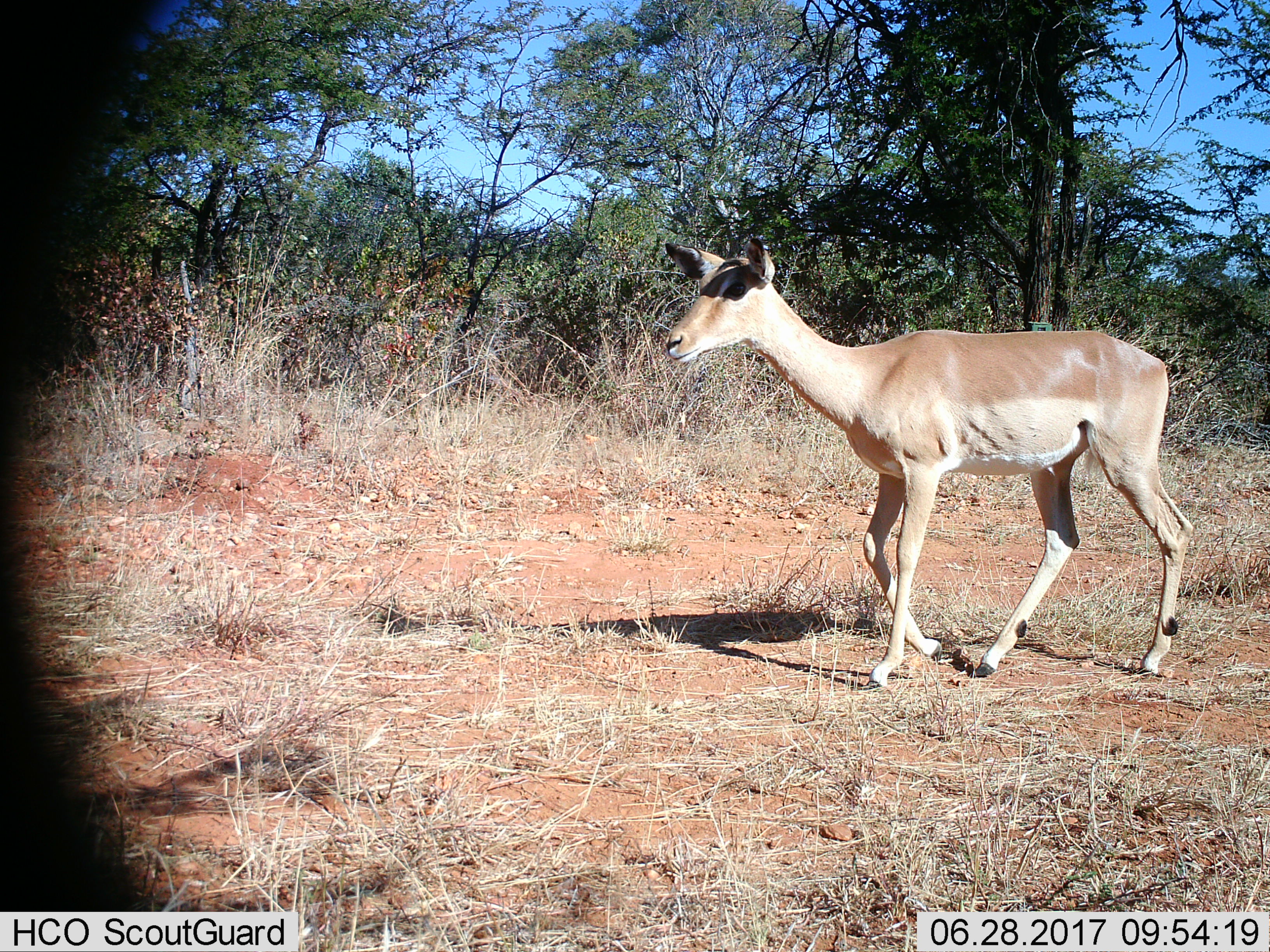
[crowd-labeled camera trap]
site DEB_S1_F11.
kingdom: Animalia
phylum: Chordata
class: Mammalia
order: Artiodactyla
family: Bovidae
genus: Aepyceros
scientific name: Aepyceros melampus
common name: impala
Impala (Aepyceros melampus), count 1. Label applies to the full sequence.